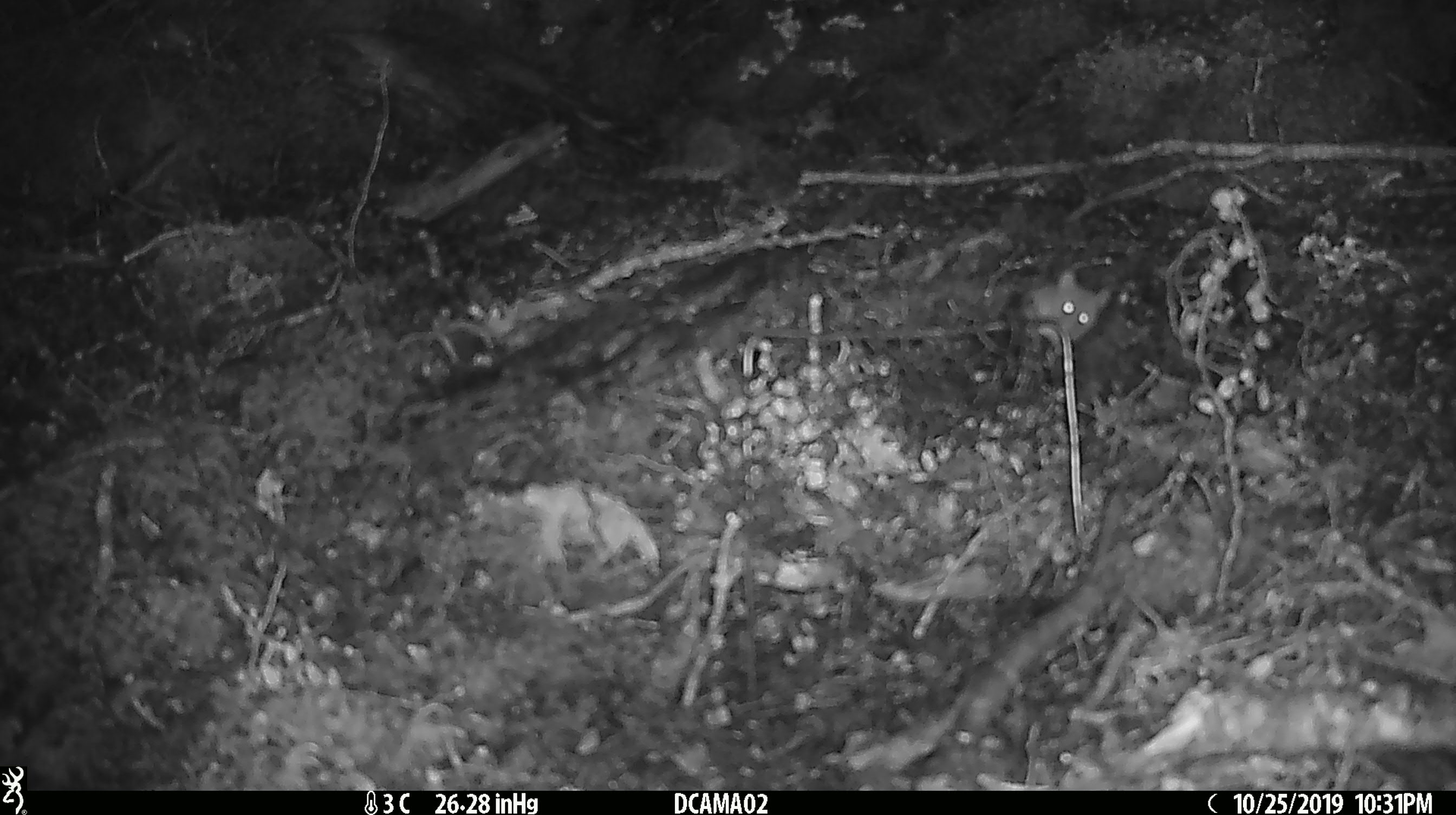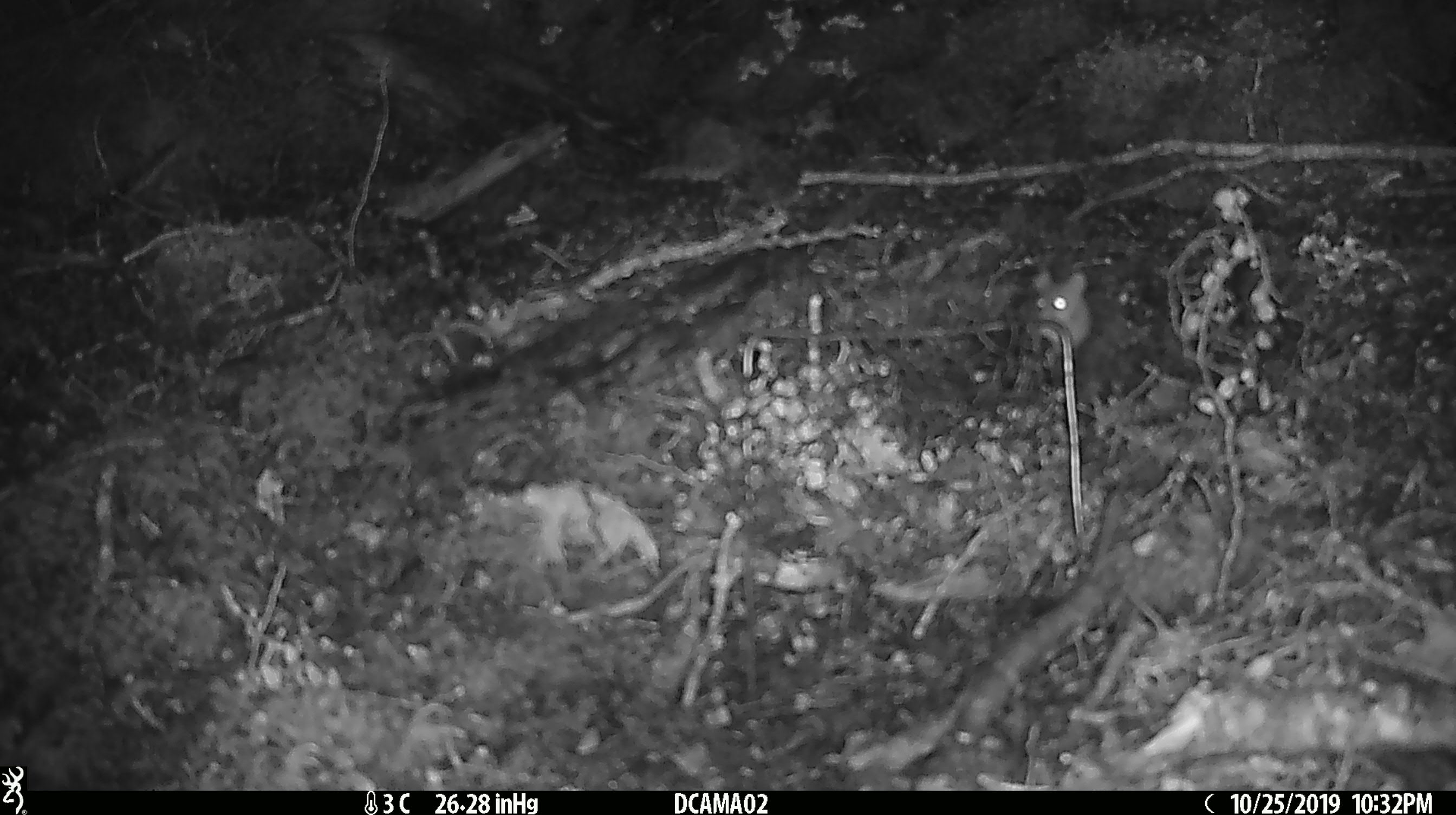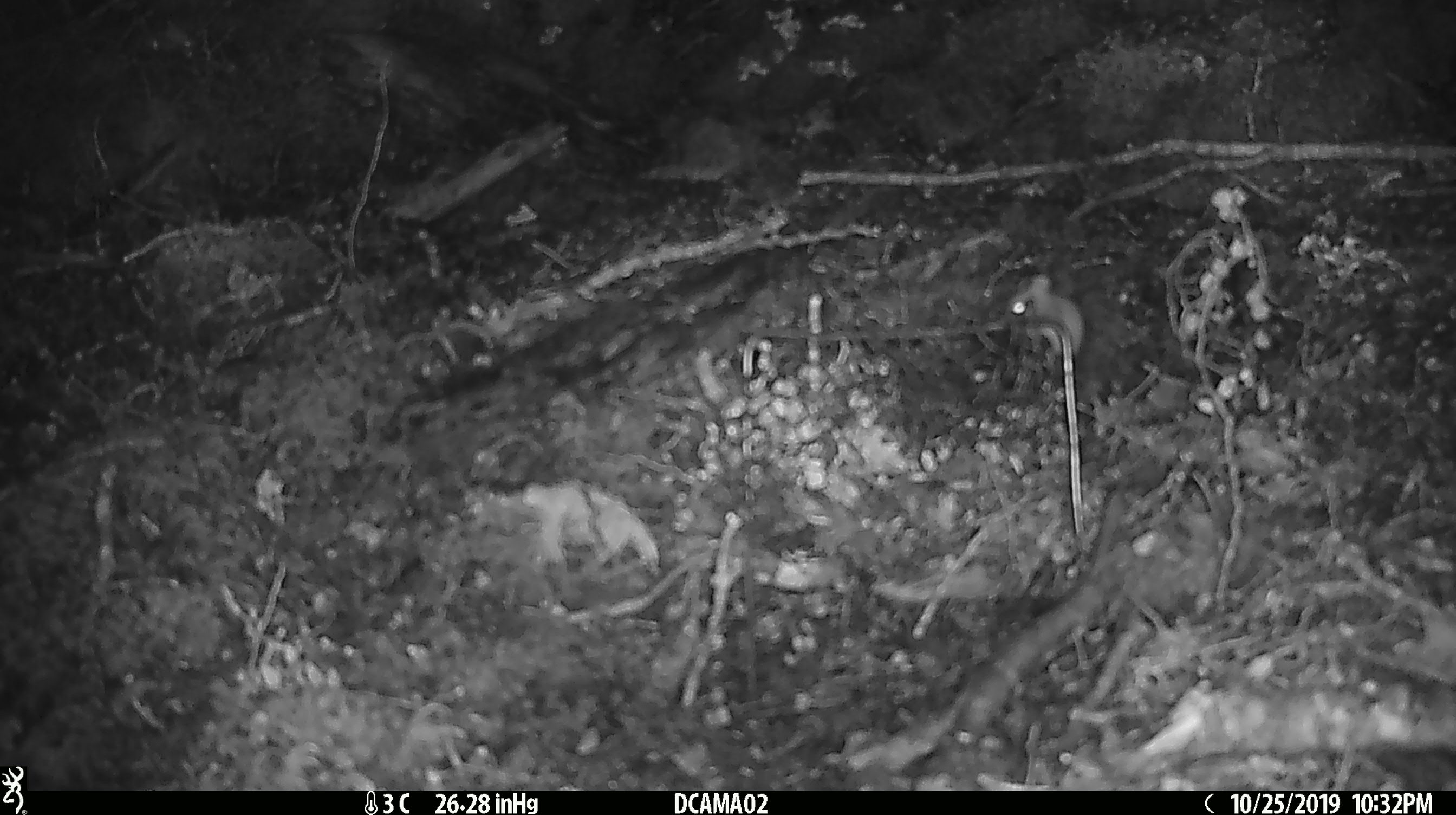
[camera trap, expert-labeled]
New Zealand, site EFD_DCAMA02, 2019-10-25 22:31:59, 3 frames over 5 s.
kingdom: Animalia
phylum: Chordata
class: Mammalia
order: Rodentia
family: Muridae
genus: Mus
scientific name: Mus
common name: mouse